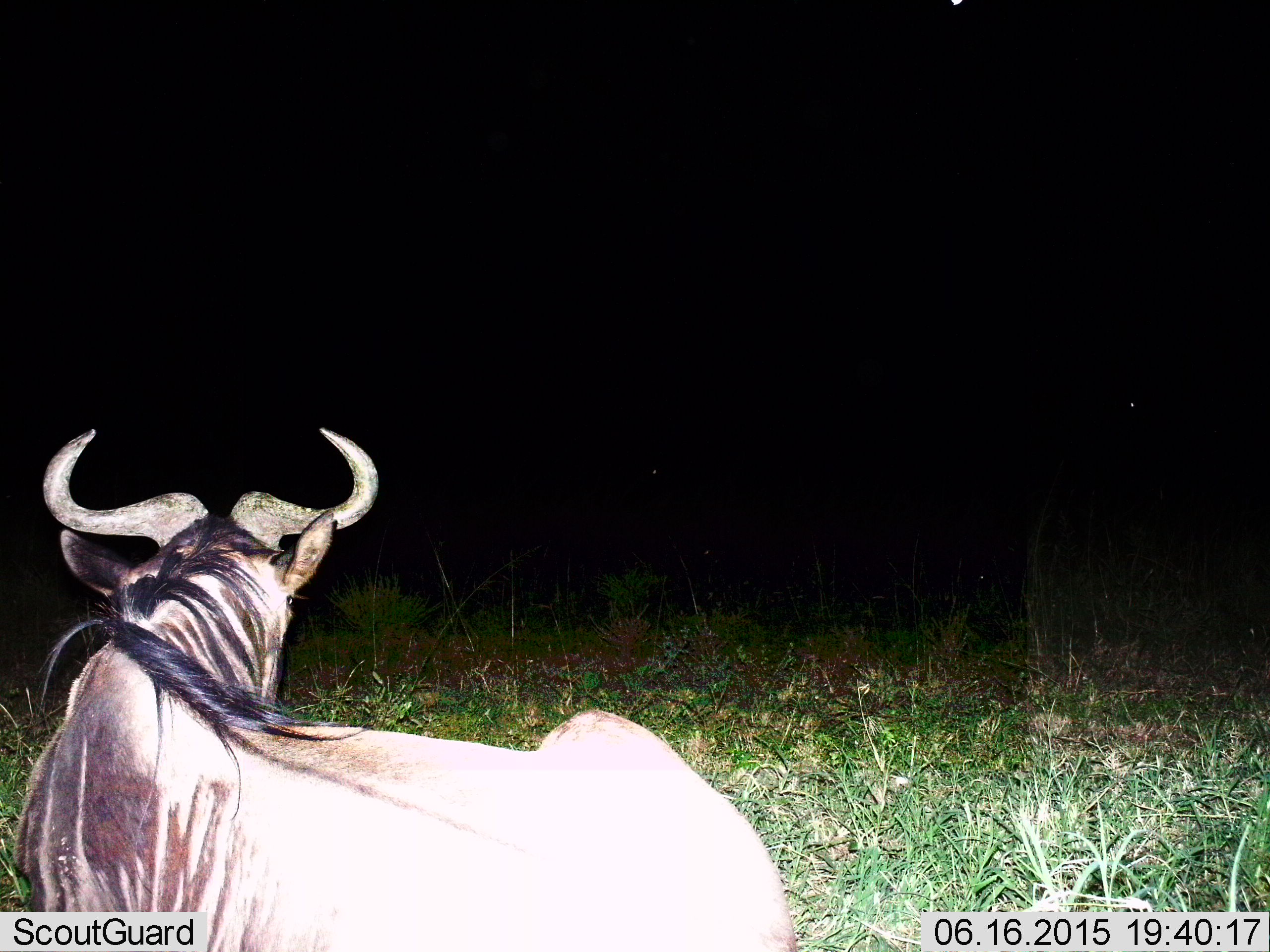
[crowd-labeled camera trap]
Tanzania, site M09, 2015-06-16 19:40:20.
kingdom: Animalia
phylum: Chordata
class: Mammalia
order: Artiodactyla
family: Bovidae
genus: Connochaetes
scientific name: Connochaetes taurinus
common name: blue wildebeest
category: wildebeest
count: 1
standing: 20%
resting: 80%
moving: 10%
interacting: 0%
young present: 0%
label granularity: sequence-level